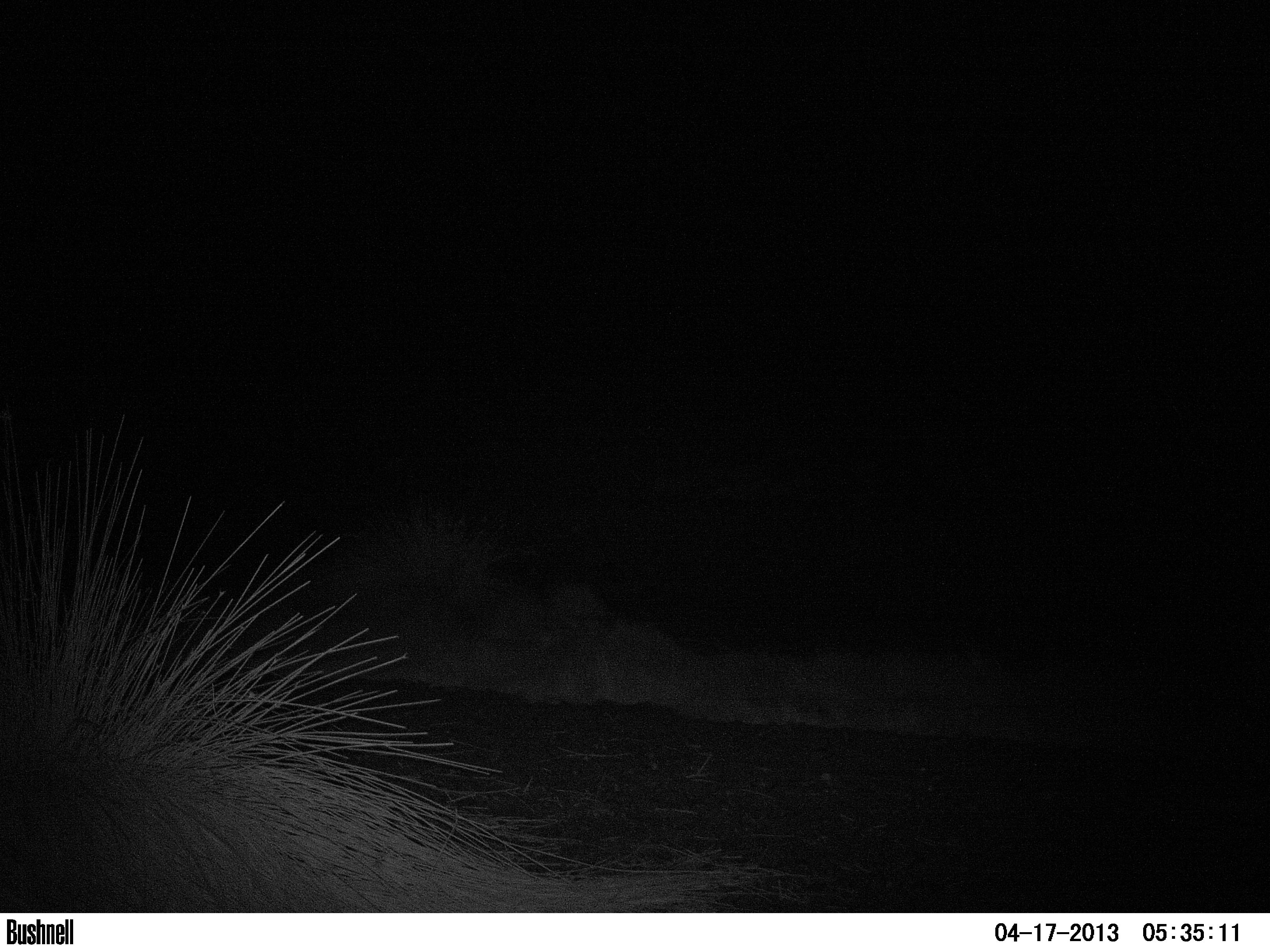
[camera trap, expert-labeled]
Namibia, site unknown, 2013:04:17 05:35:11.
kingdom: Animalia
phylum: Chordata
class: Mammalia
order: Perissodactyla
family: Rhinocerotidae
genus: Diceros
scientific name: Diceros bicornis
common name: black rhinoceros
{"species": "Diceros bicornis (black rhinoceros)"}